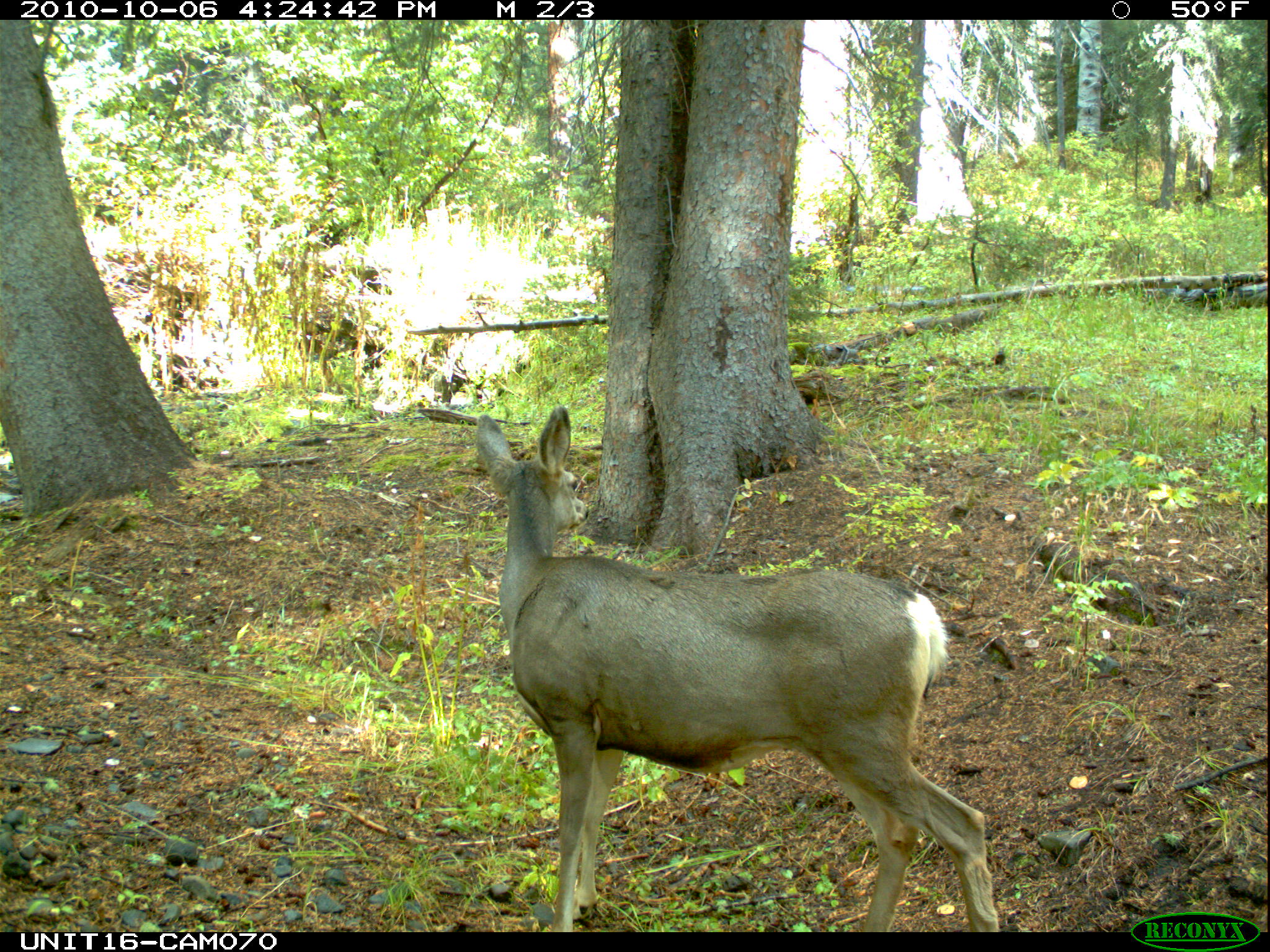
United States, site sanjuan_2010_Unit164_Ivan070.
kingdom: Animalia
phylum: Chordata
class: Mammalia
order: Artiodactyla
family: Cervidae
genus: Odocoileus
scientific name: Odocoileus hemionus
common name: mule deer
Odocoileus hemionus (mule deer).